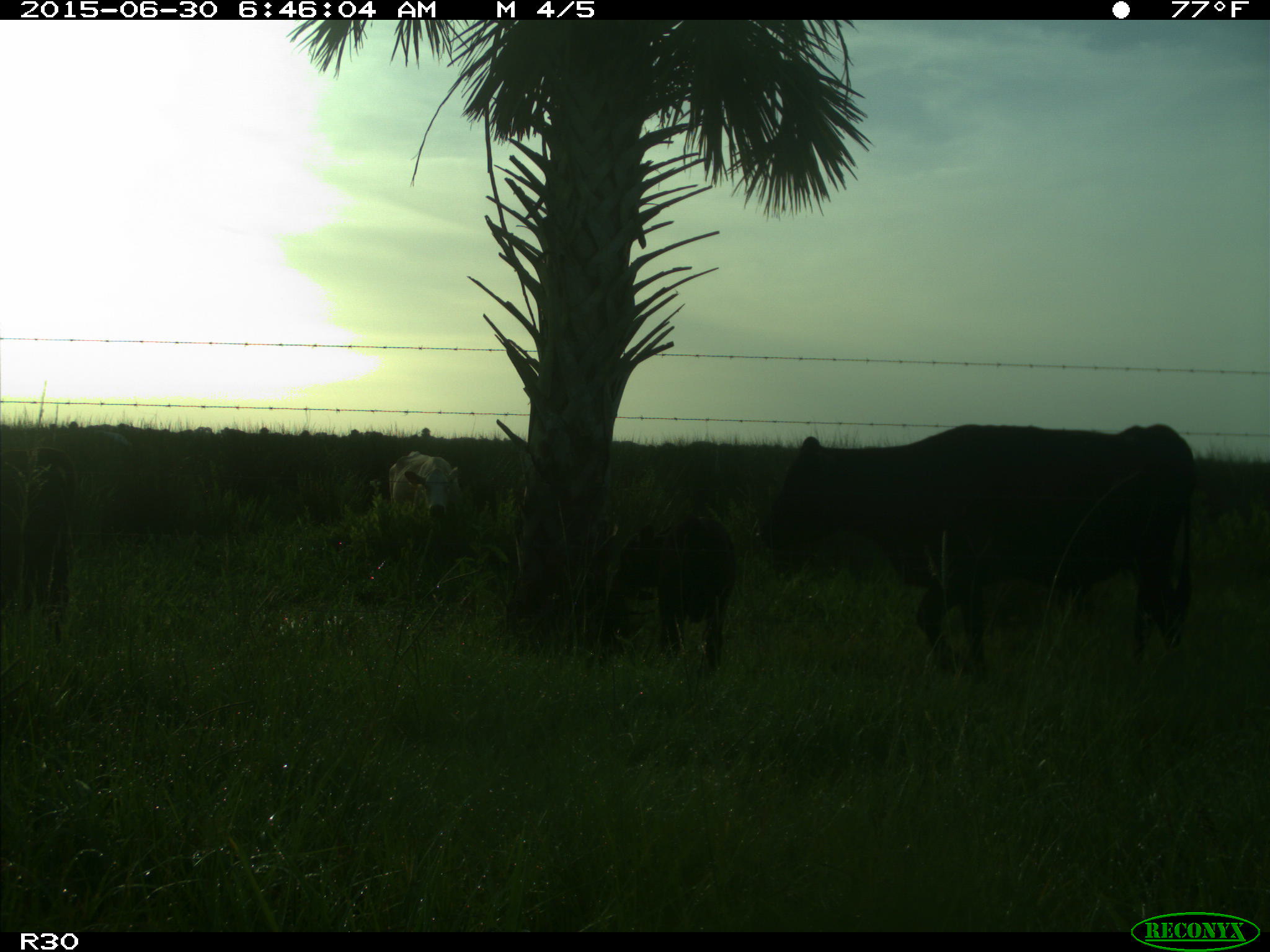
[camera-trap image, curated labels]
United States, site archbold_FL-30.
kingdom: Animalia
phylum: Chordata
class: Mammalia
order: Artiodactyla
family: Bovidae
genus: Bos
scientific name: Bos taurus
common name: domestic cow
Bos taurus (domestic cow).